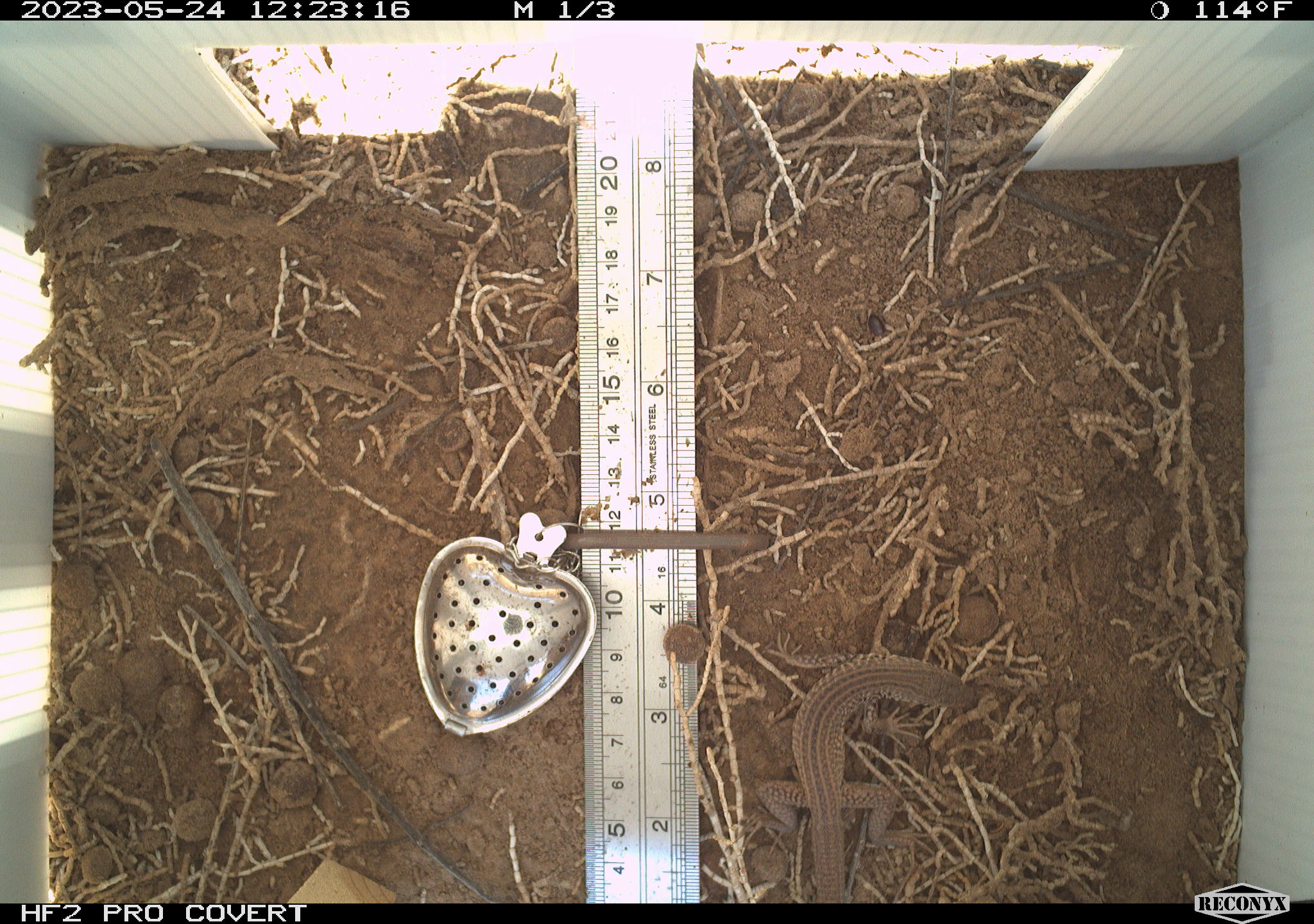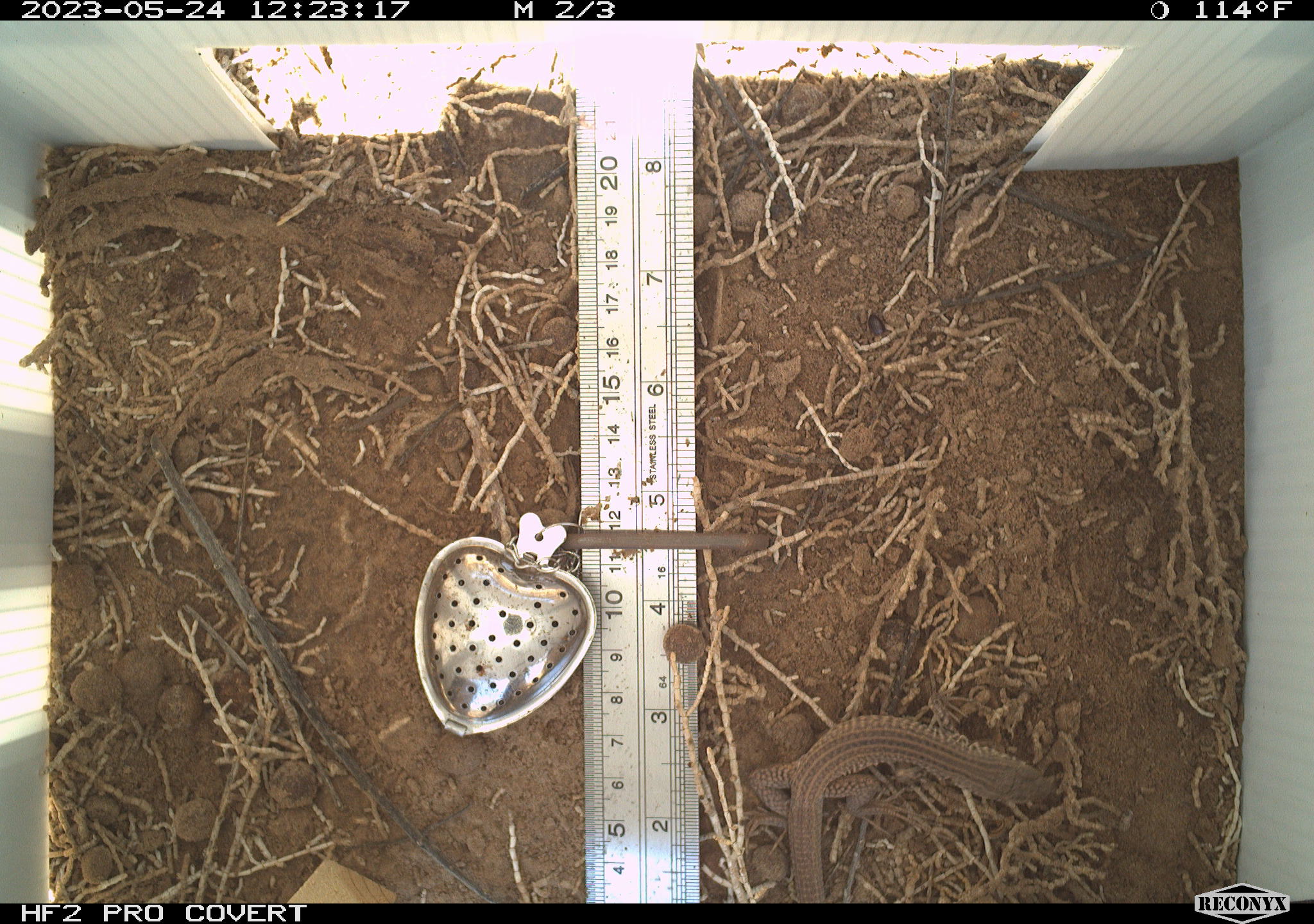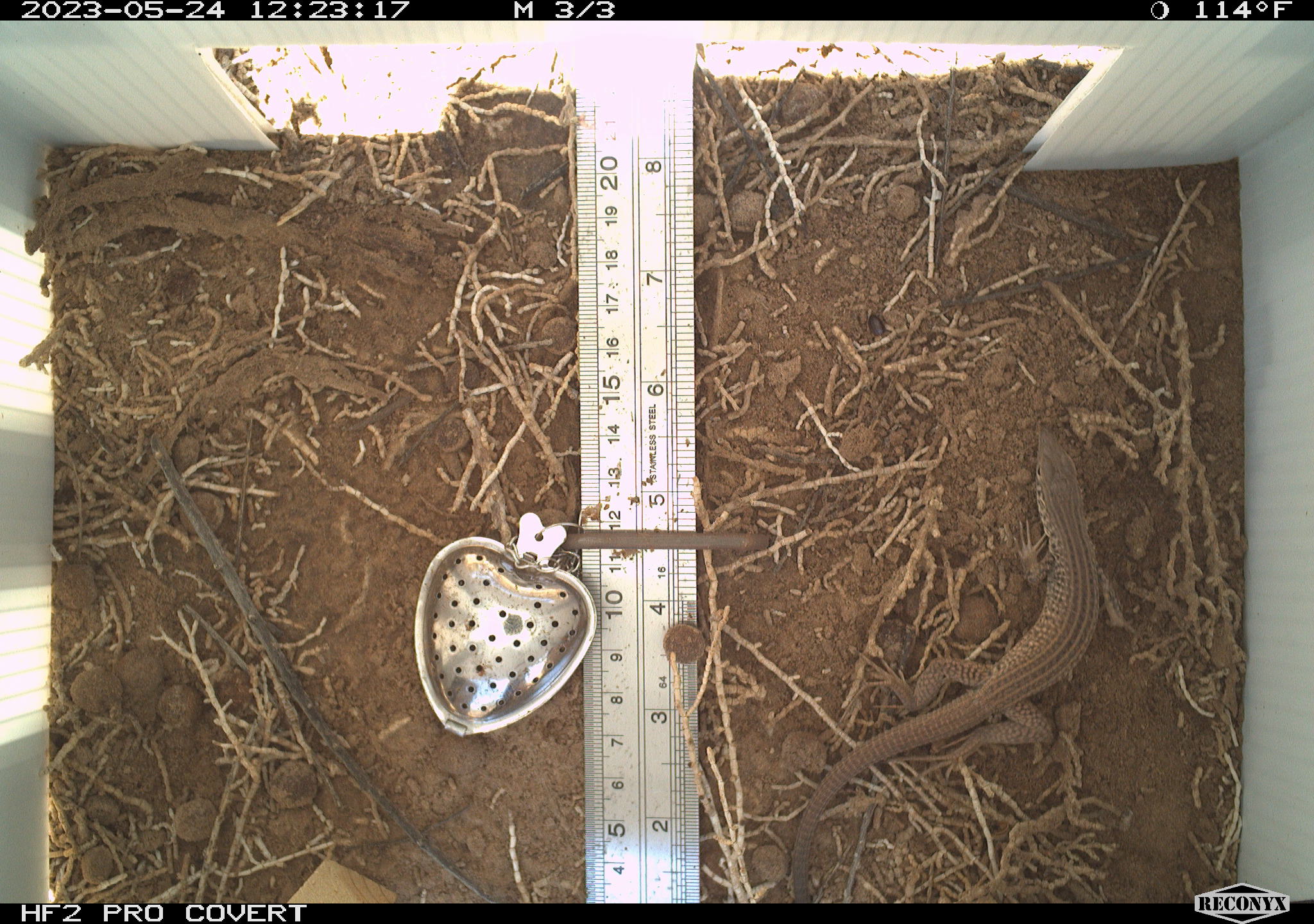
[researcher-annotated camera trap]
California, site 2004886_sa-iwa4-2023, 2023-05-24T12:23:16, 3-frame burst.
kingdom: Animalia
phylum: Chordata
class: Reptilia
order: Squamata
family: Teiidae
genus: Aspidoscelis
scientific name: Aspidoscelis tigris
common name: western whiptail